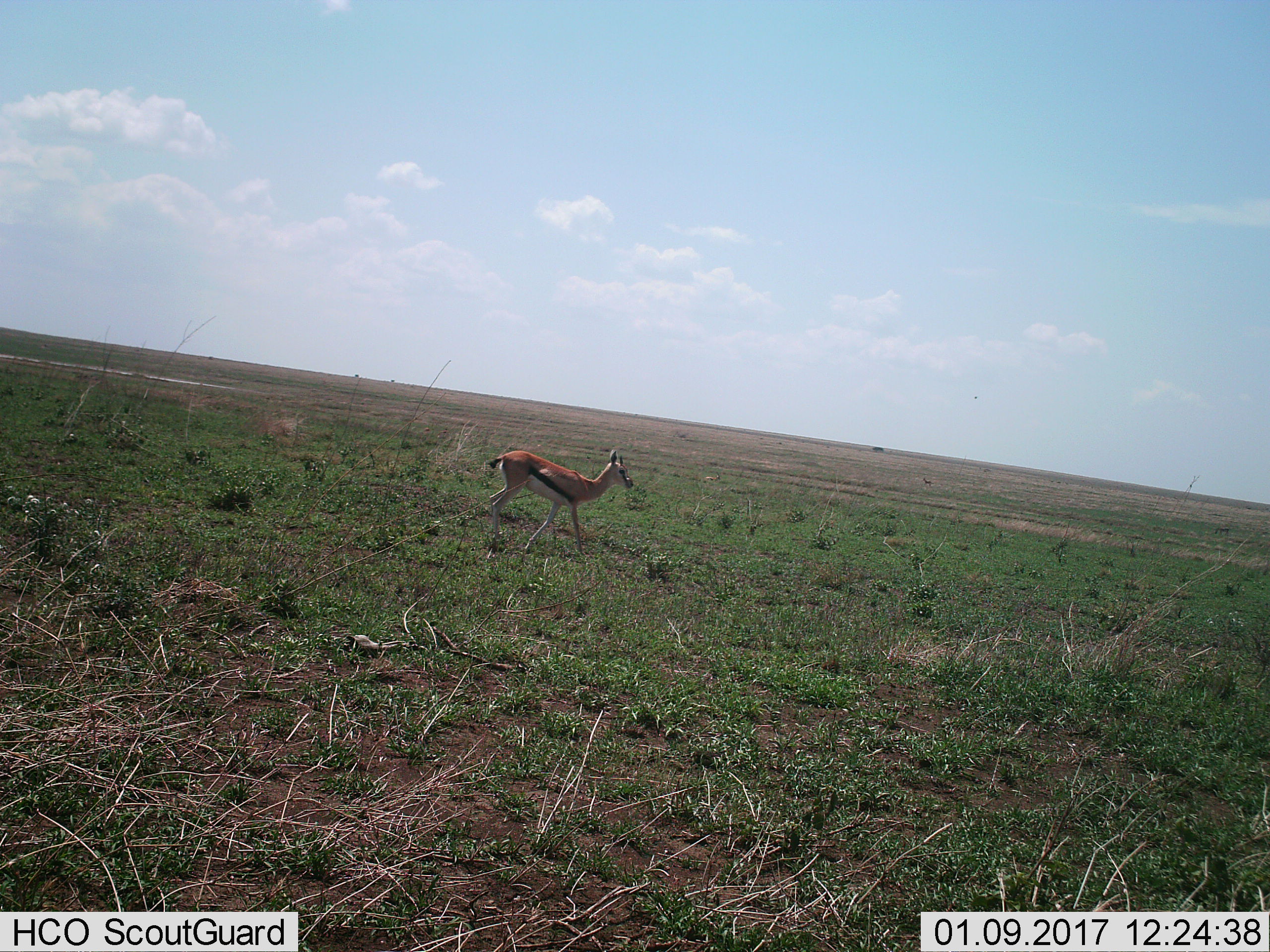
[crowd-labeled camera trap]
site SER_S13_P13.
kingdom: Animalia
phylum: Chordata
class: Mammalia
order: Artiodactyla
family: Bovidae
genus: Eudorcas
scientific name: Eudorcas thomsonii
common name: thomson's gazelle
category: gazellethomsons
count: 1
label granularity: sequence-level